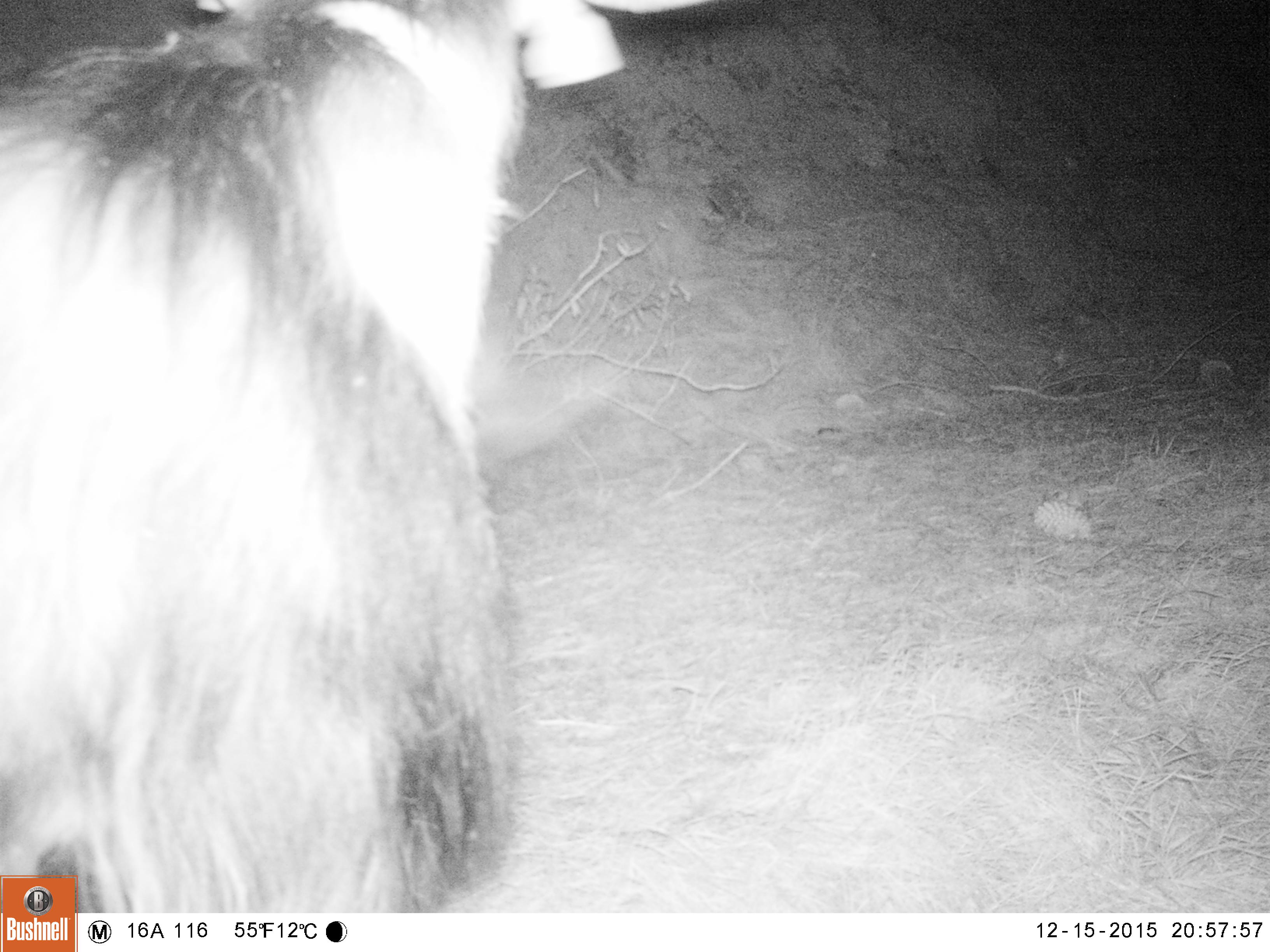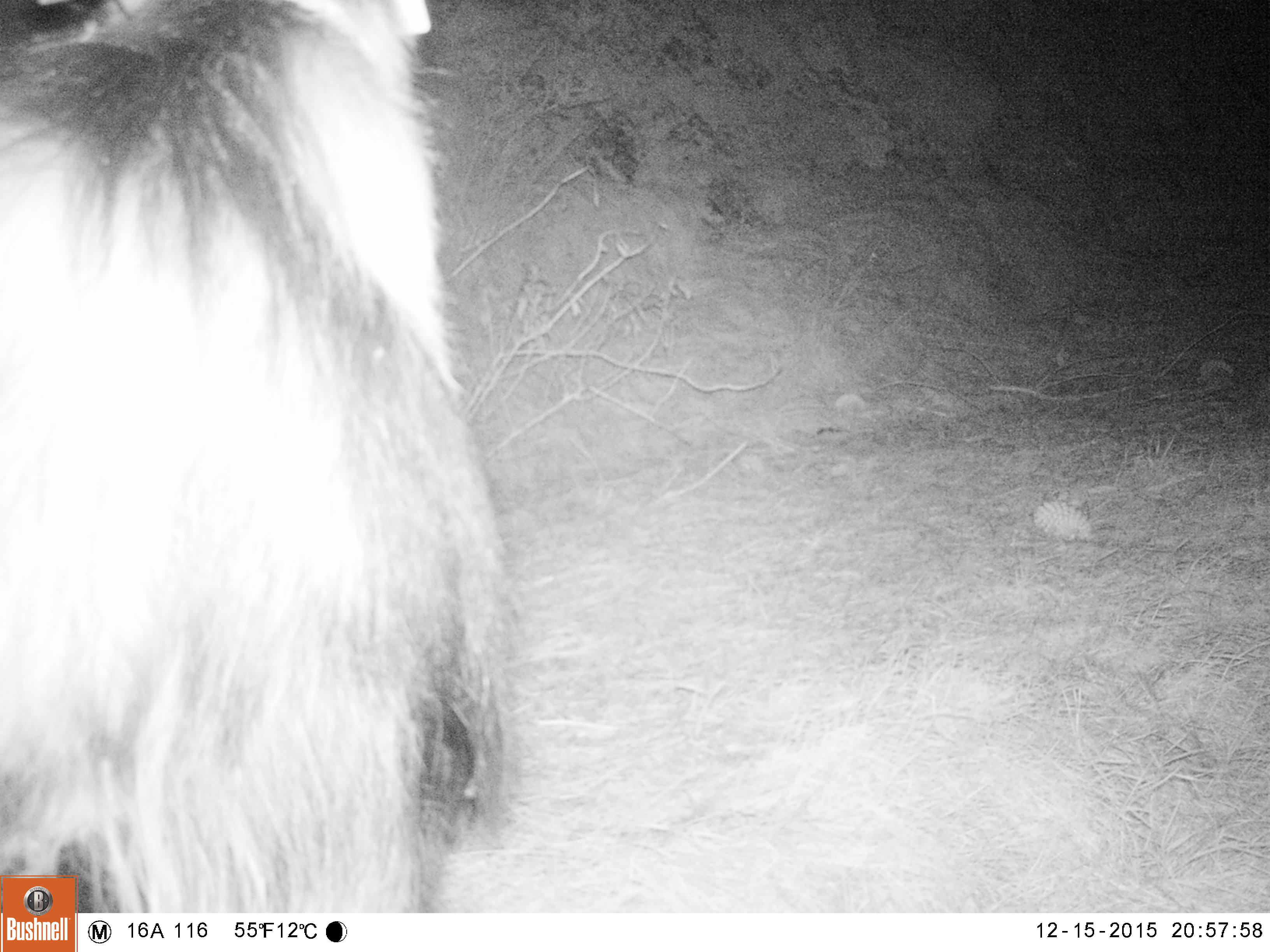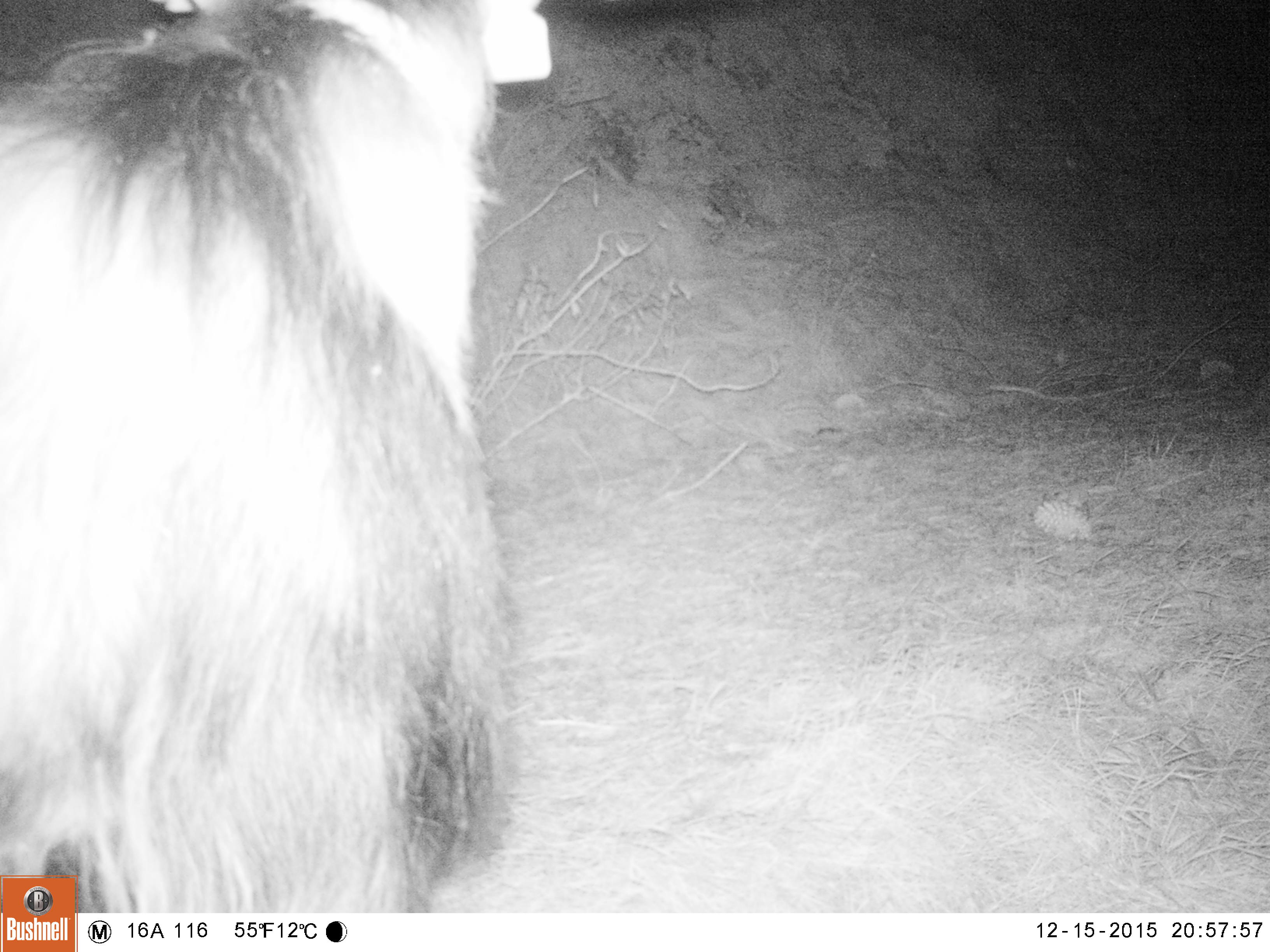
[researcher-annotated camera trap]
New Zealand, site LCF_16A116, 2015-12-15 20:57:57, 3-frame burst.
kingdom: Animalia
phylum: Chordata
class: Mammalia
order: Artiodactyla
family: Bovidae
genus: Capra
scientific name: Capra hircus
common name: goat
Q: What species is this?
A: Goat (Capra hircus).